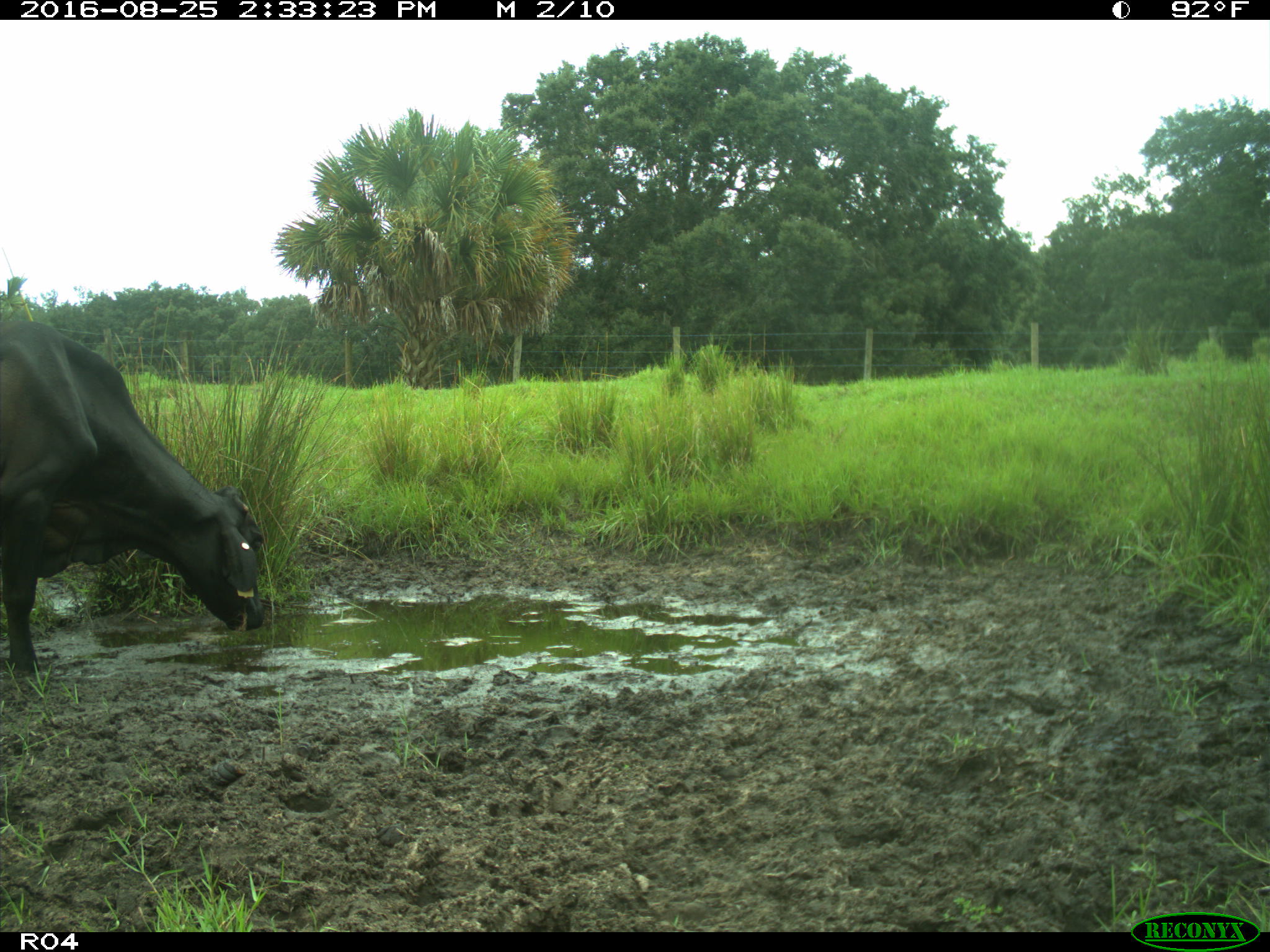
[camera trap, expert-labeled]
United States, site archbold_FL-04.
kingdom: Animalia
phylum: Chordata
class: Mammalia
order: Artiodactyla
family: Bovidae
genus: Bos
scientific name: Bos taurus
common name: domestic cow